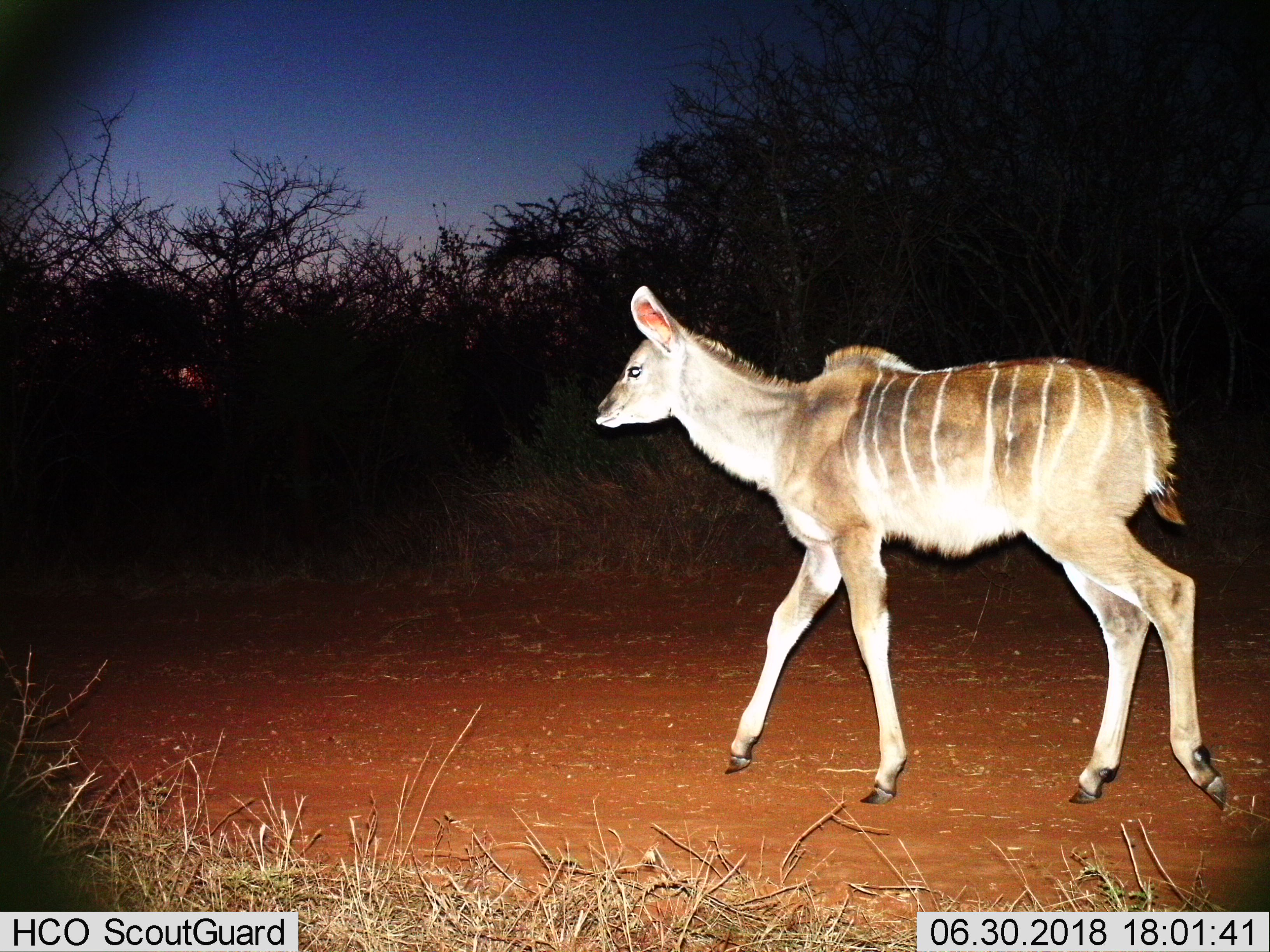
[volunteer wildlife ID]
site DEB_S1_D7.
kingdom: Animalia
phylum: Chordata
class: Mammalia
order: Artiodactyla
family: Bovidae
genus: Tragelaphus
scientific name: Tragelaphus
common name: kudu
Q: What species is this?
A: Kudu (Tragelaphus).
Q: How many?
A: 1.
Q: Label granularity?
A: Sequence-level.